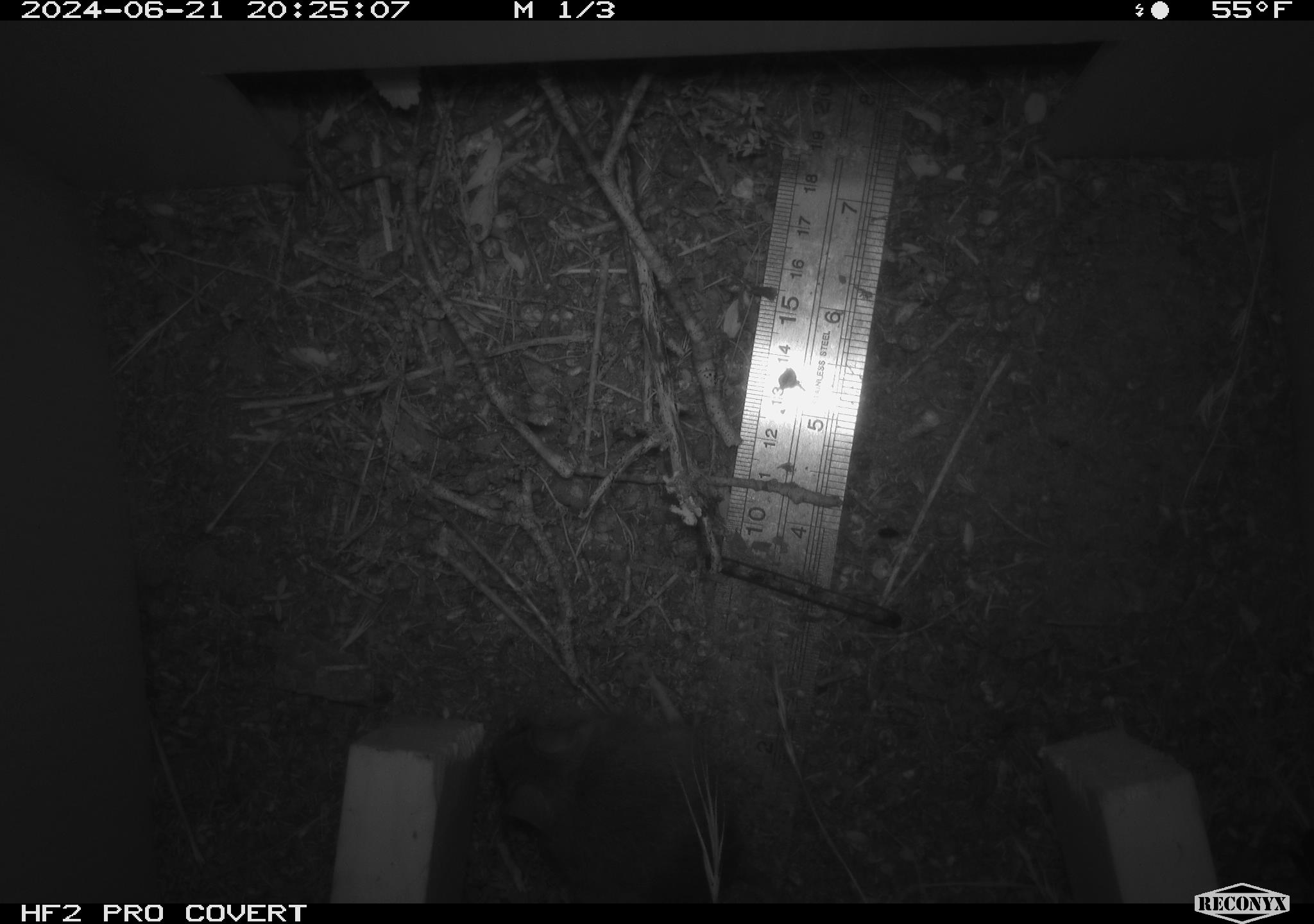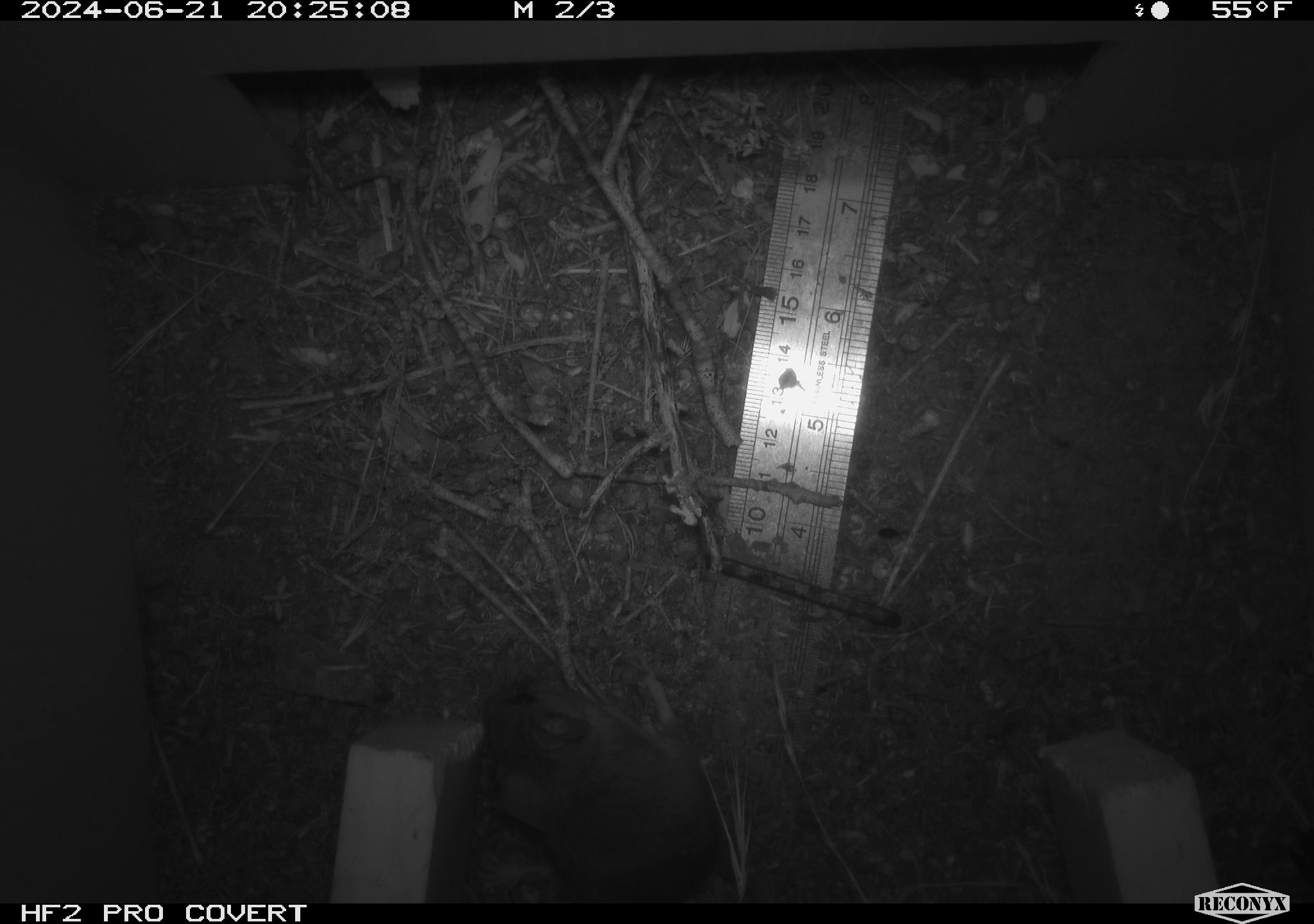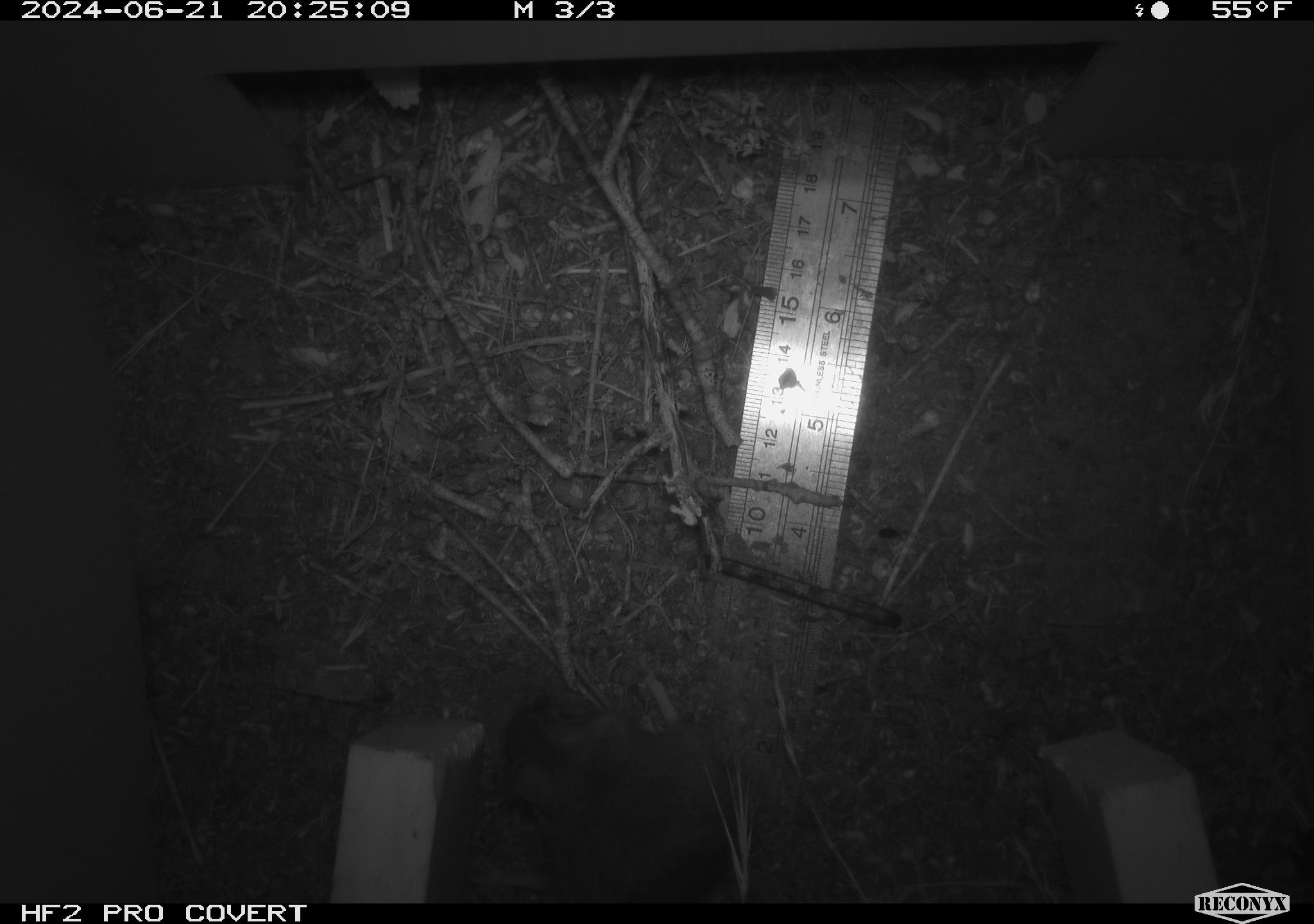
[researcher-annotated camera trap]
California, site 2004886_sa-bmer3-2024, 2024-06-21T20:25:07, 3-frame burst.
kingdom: Animalia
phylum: Chordata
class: Mammalia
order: Rodentia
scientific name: Rodentia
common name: mouse species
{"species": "mouse species (Rodentia)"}